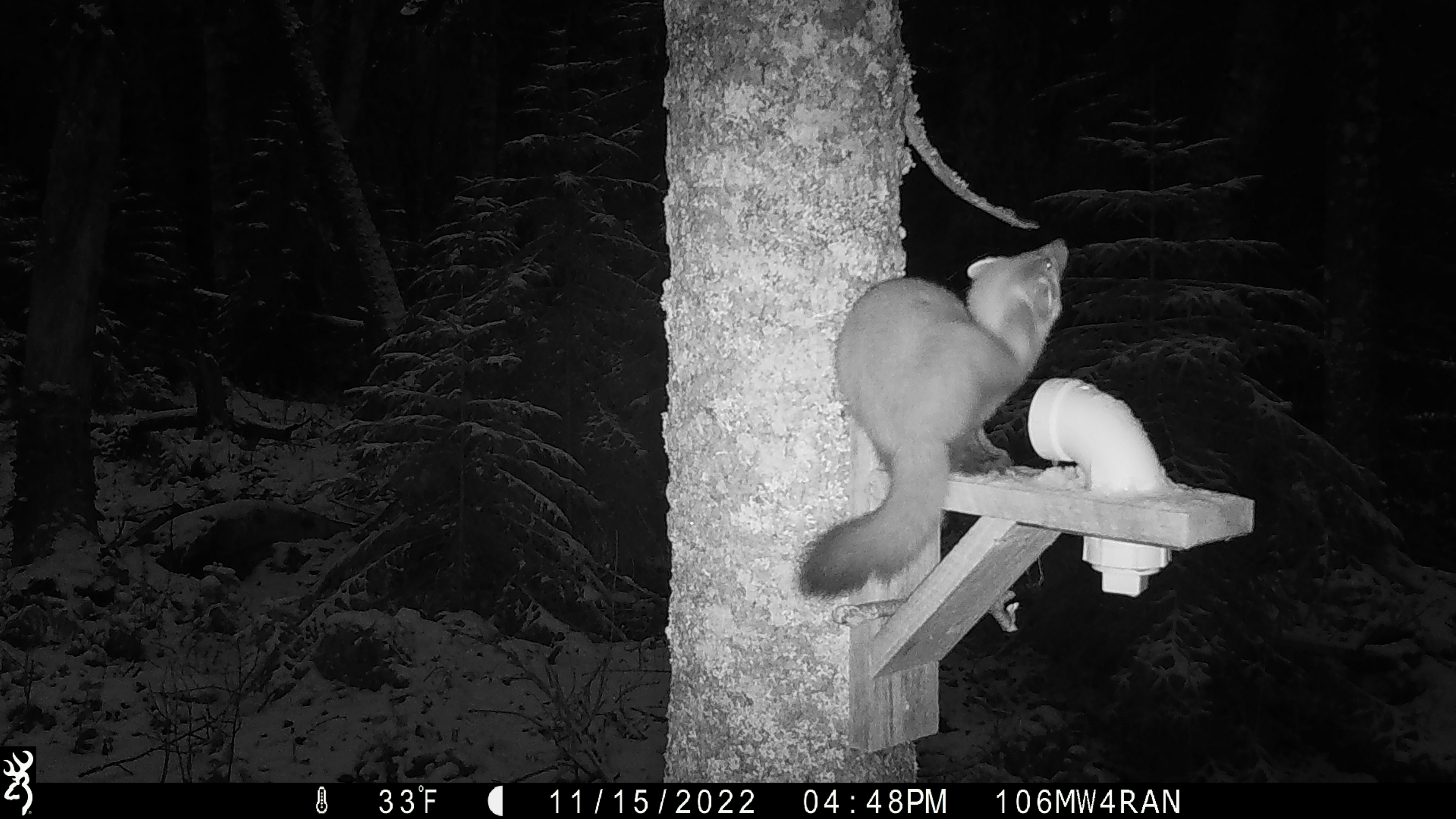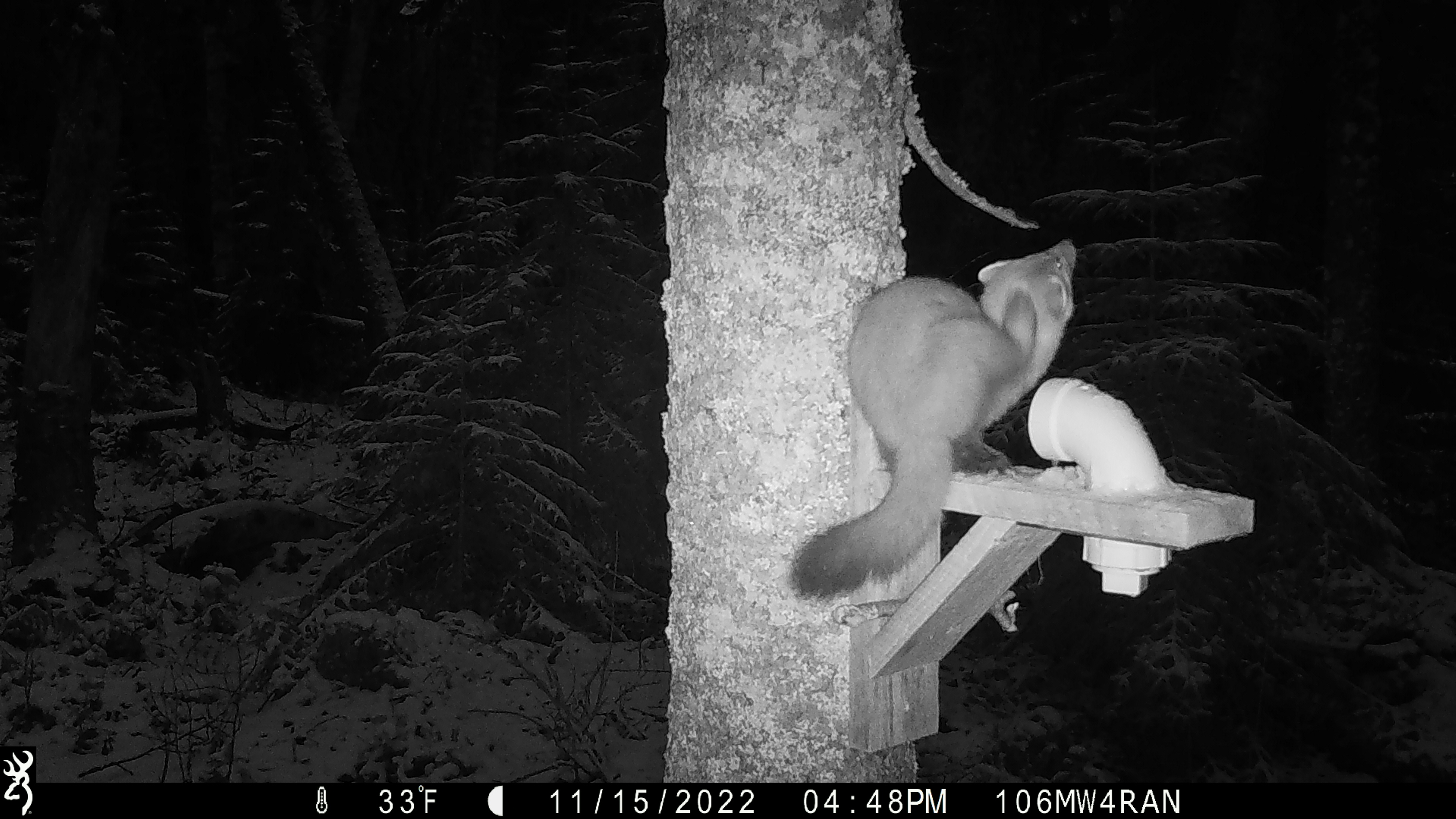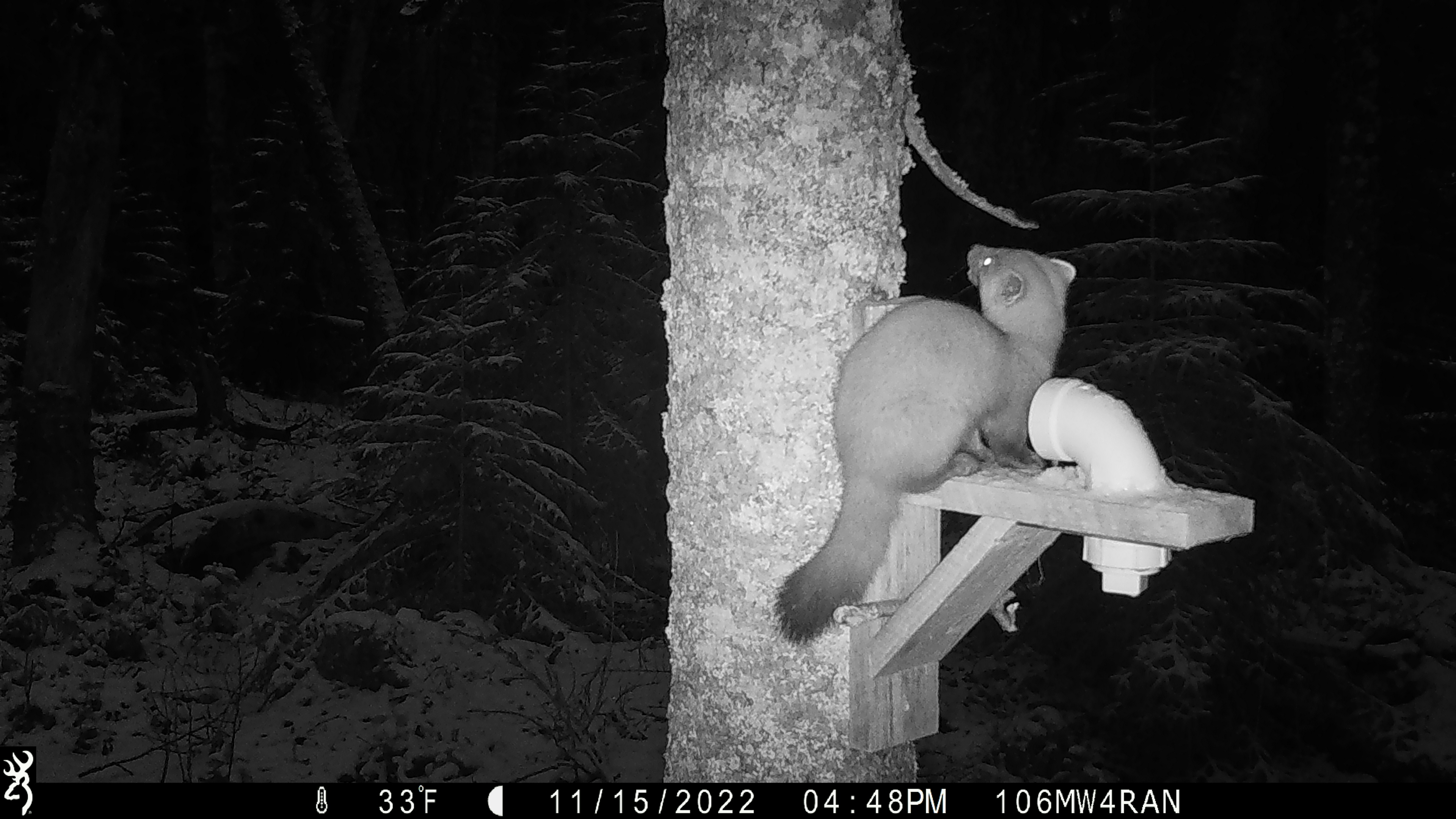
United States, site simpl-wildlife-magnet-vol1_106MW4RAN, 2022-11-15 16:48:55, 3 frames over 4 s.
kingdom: Animalia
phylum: Chordata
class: Mammalia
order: Carnivora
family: Mustelidae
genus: Martes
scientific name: Martes americana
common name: american marten